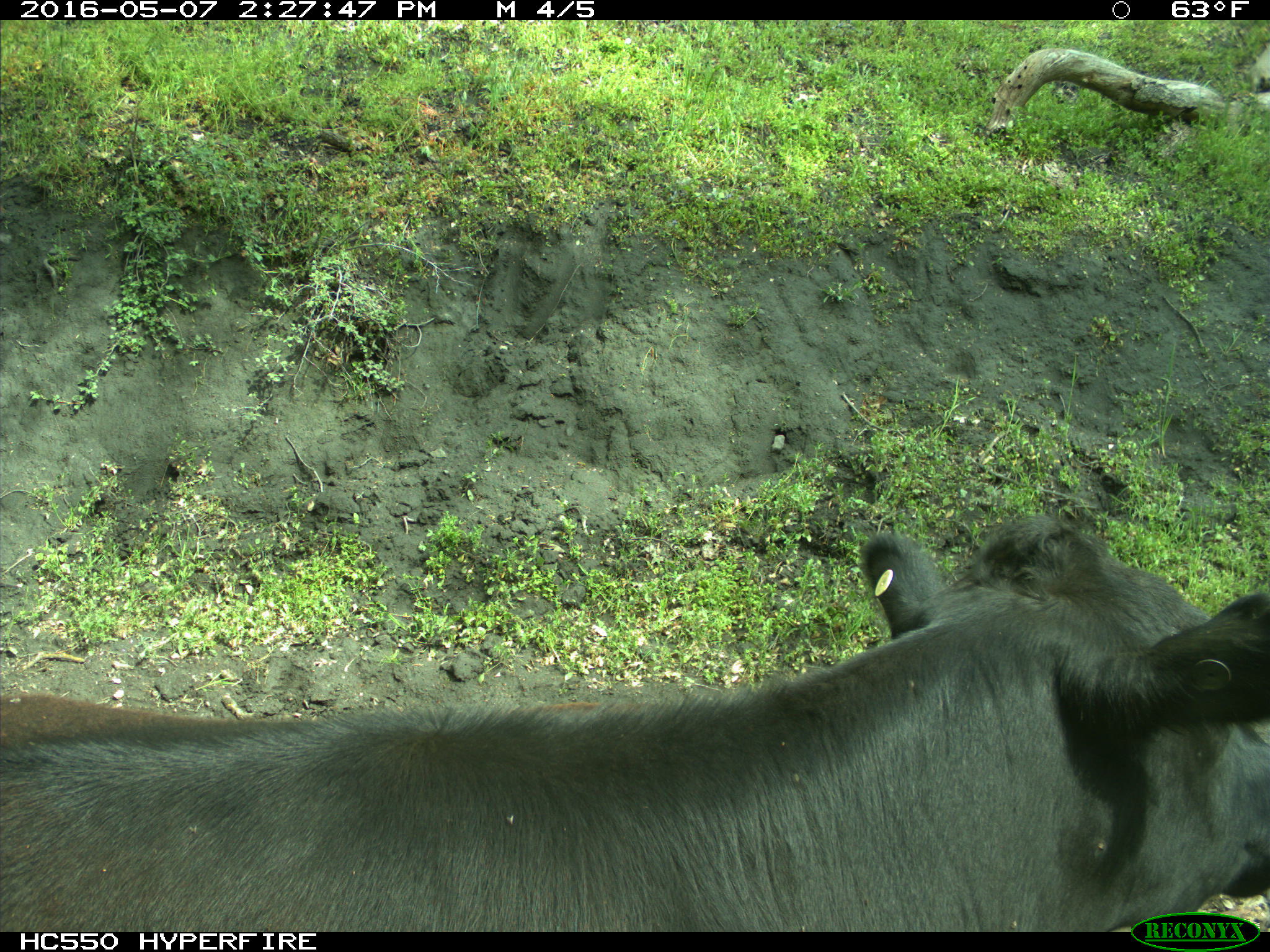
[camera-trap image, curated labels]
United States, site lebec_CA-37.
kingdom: Animalia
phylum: Chordata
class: Mammalia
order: Artiodactyla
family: Bovidae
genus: Bos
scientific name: Bos taurus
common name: domestic cow